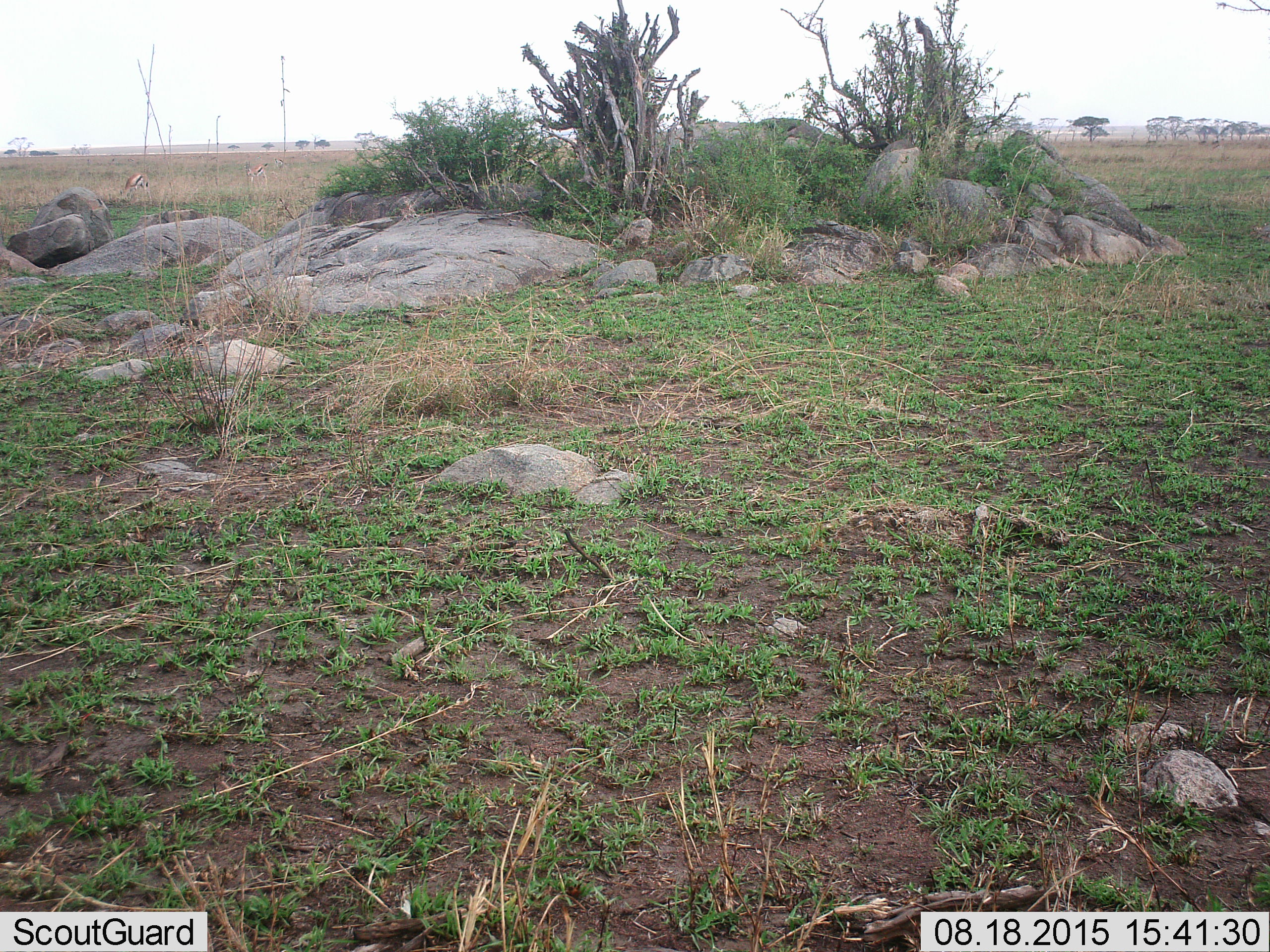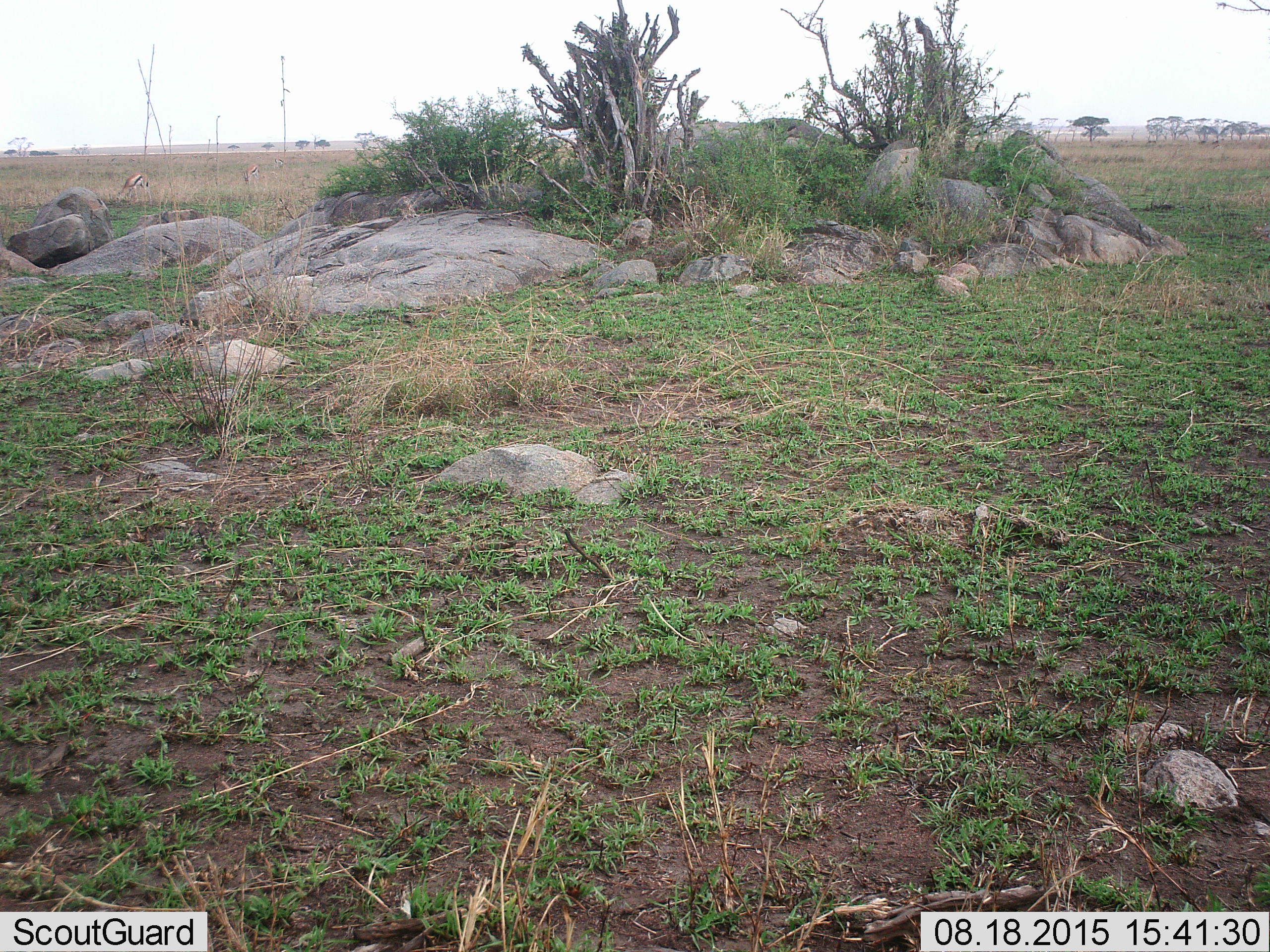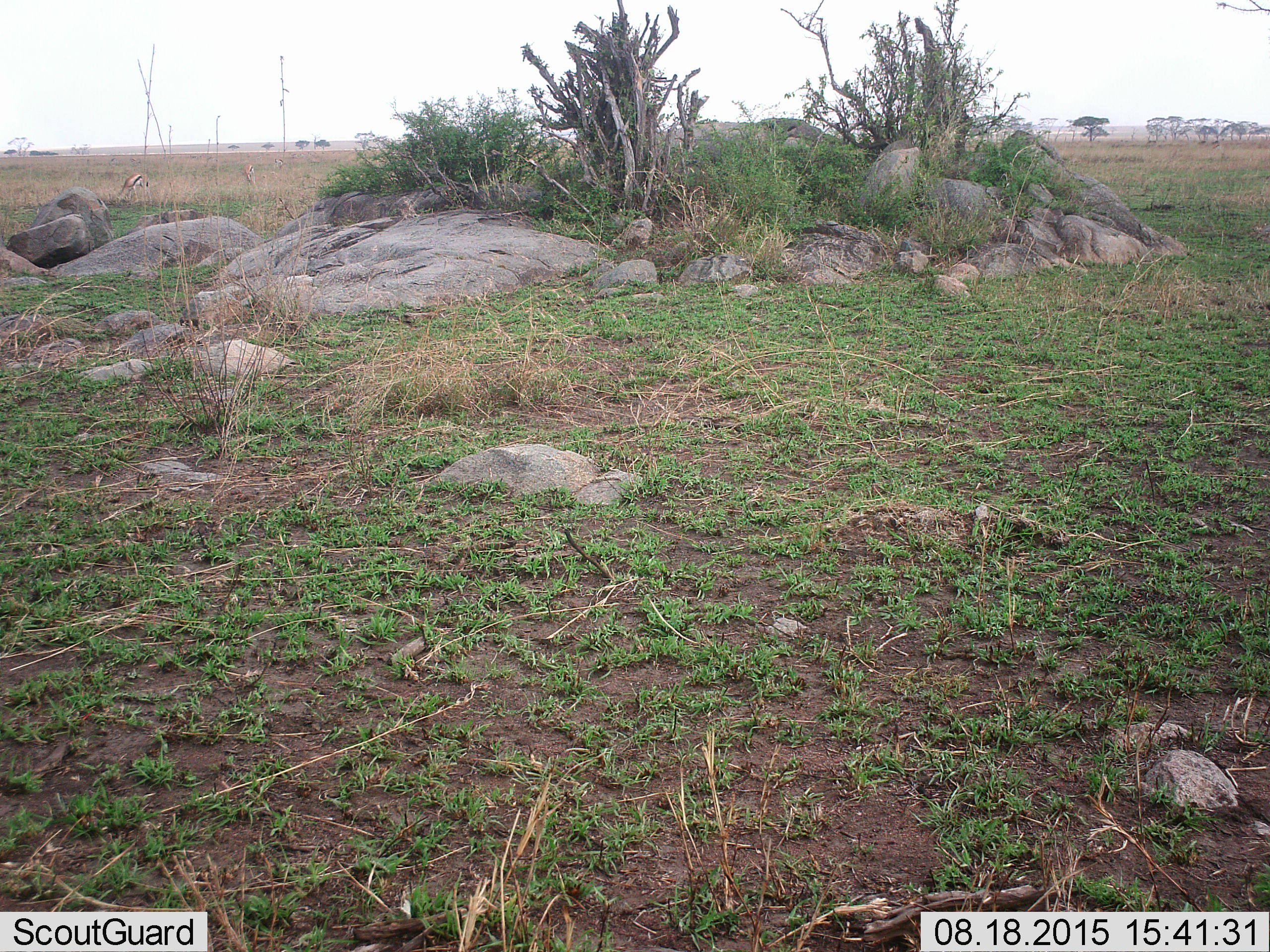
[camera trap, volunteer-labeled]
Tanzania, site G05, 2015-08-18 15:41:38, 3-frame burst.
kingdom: Animalia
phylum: Chordata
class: Mammalia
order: Artiodactyla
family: Bovidae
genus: Eudorcas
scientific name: Eudorcas thomsonii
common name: thomson's gazelle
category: gazellethomsons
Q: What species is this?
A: Gazellethomsons (thomson's gazelle) (Eudorcas thomsonii).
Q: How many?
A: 3.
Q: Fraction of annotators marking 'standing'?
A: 50%.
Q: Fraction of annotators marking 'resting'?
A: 0%.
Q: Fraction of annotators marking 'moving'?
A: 25%.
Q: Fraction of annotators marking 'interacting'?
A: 0%.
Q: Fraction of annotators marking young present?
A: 0%.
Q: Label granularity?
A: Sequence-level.